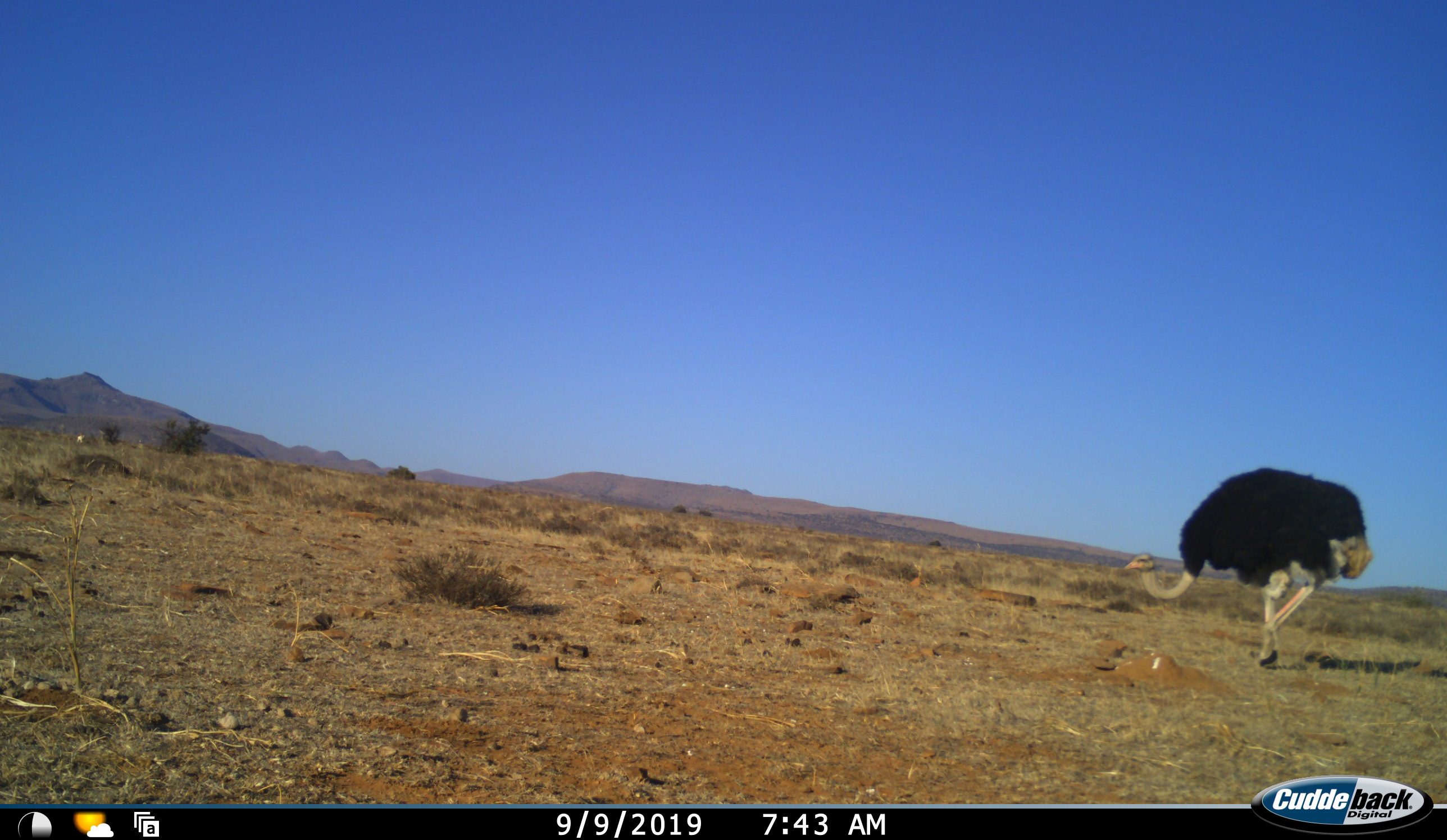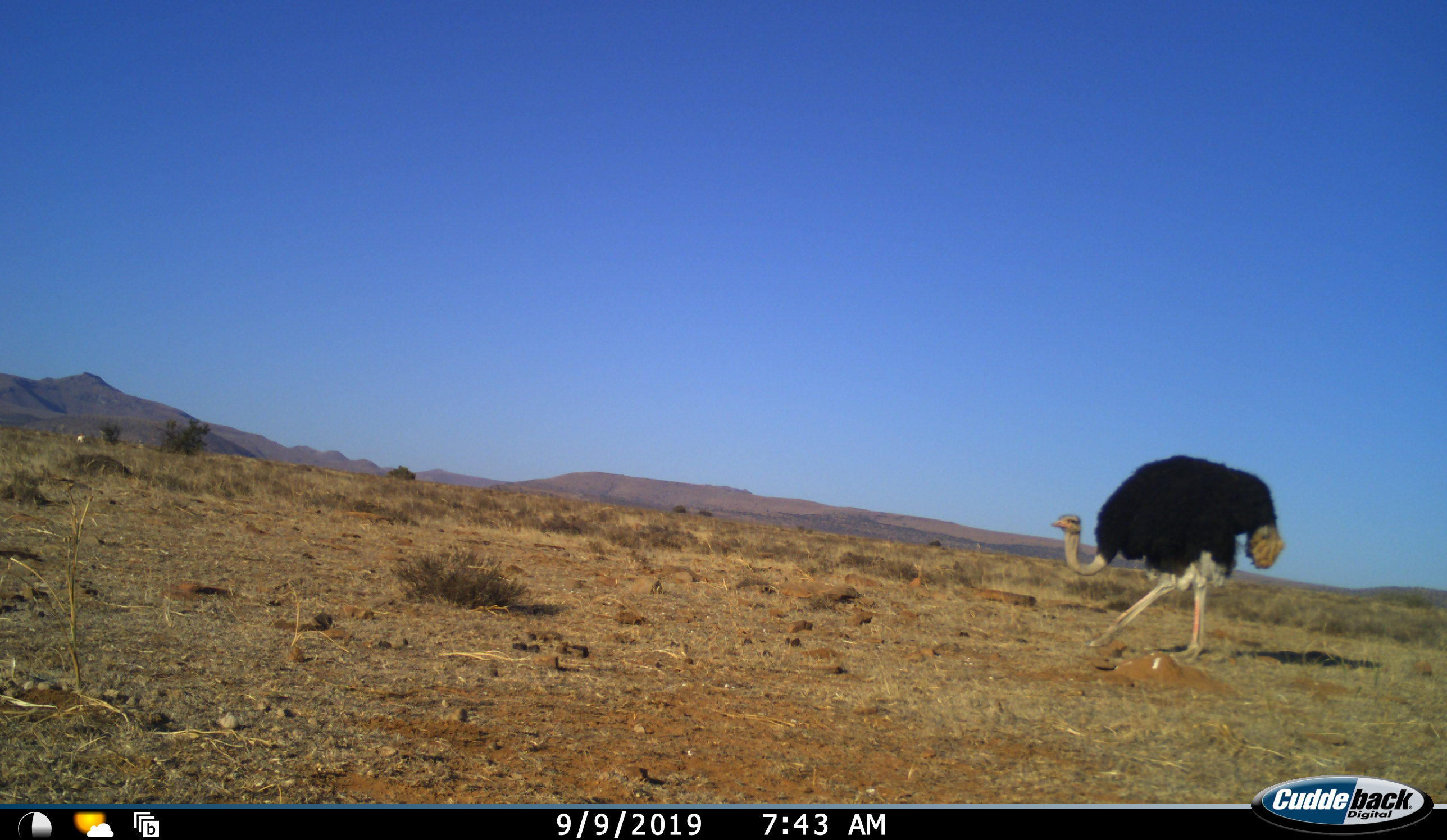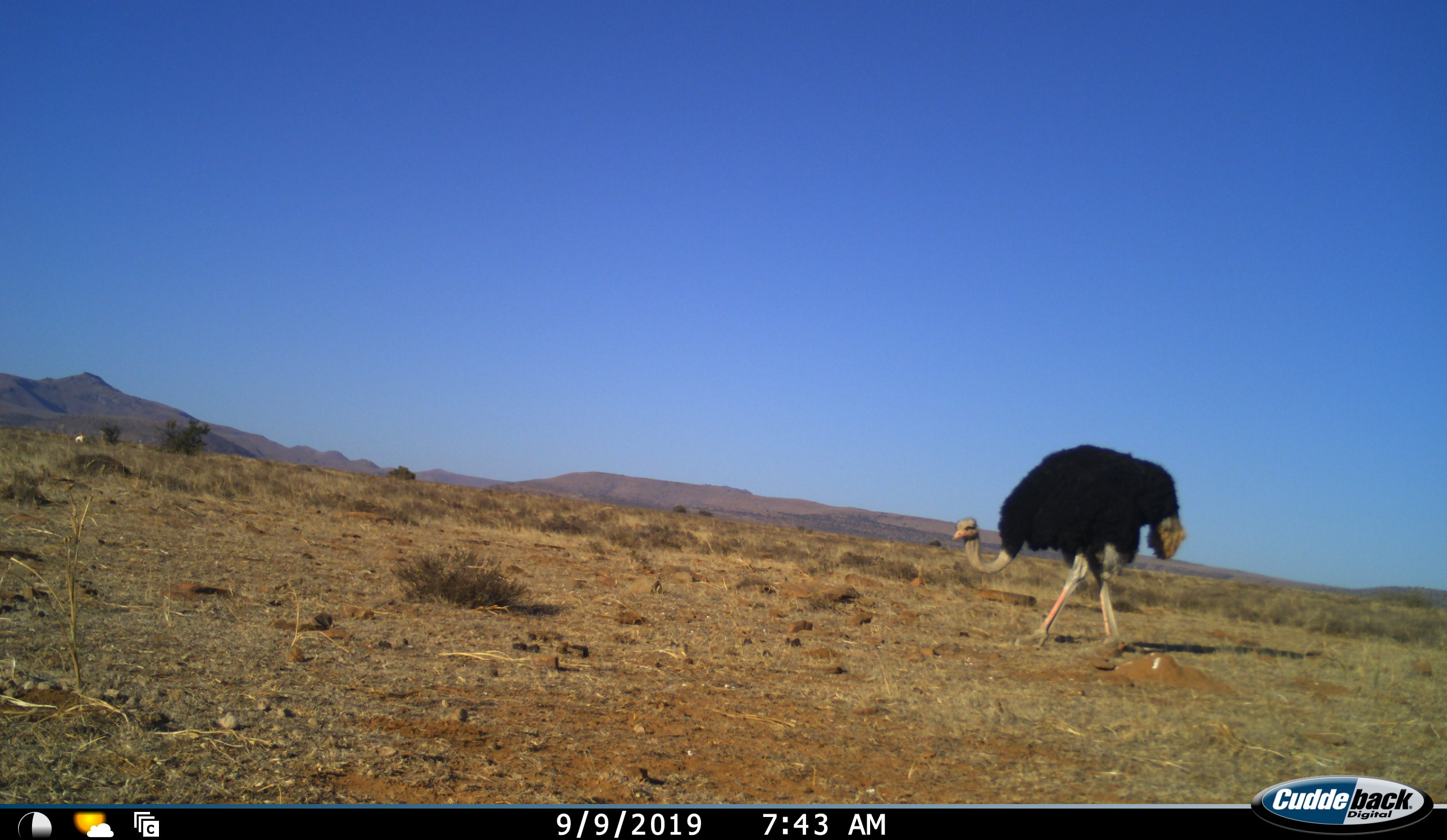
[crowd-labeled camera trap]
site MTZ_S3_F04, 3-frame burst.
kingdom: Animalia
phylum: Chordata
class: Aves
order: Struthioniformes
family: Struthionidae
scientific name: Struthionidae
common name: ostrich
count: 1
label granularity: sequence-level